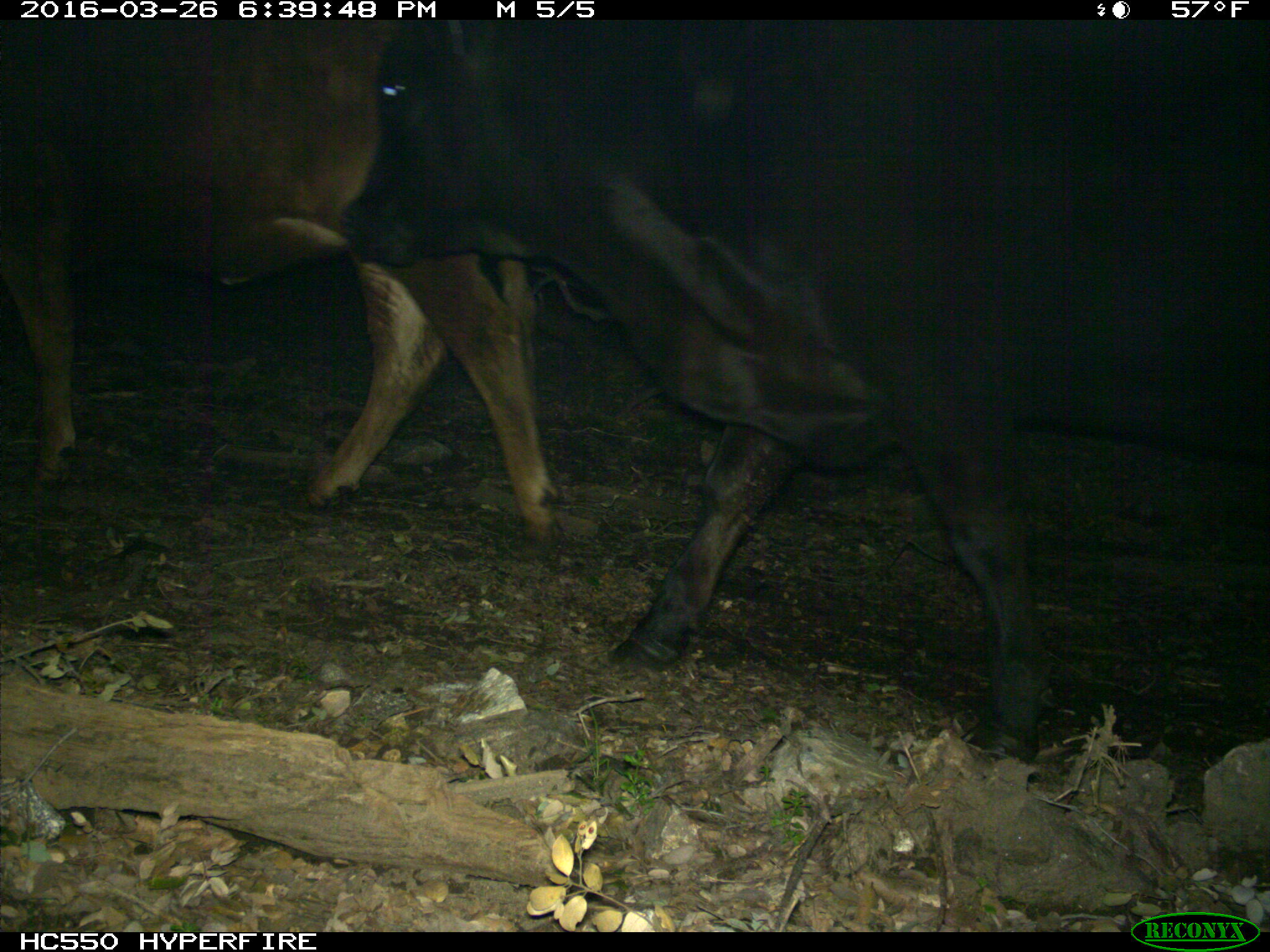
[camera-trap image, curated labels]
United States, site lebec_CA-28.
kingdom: Animalia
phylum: Chordata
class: Mammalia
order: Artiodactyla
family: Bovidae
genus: Bos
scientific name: Bos taurus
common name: domestic cow